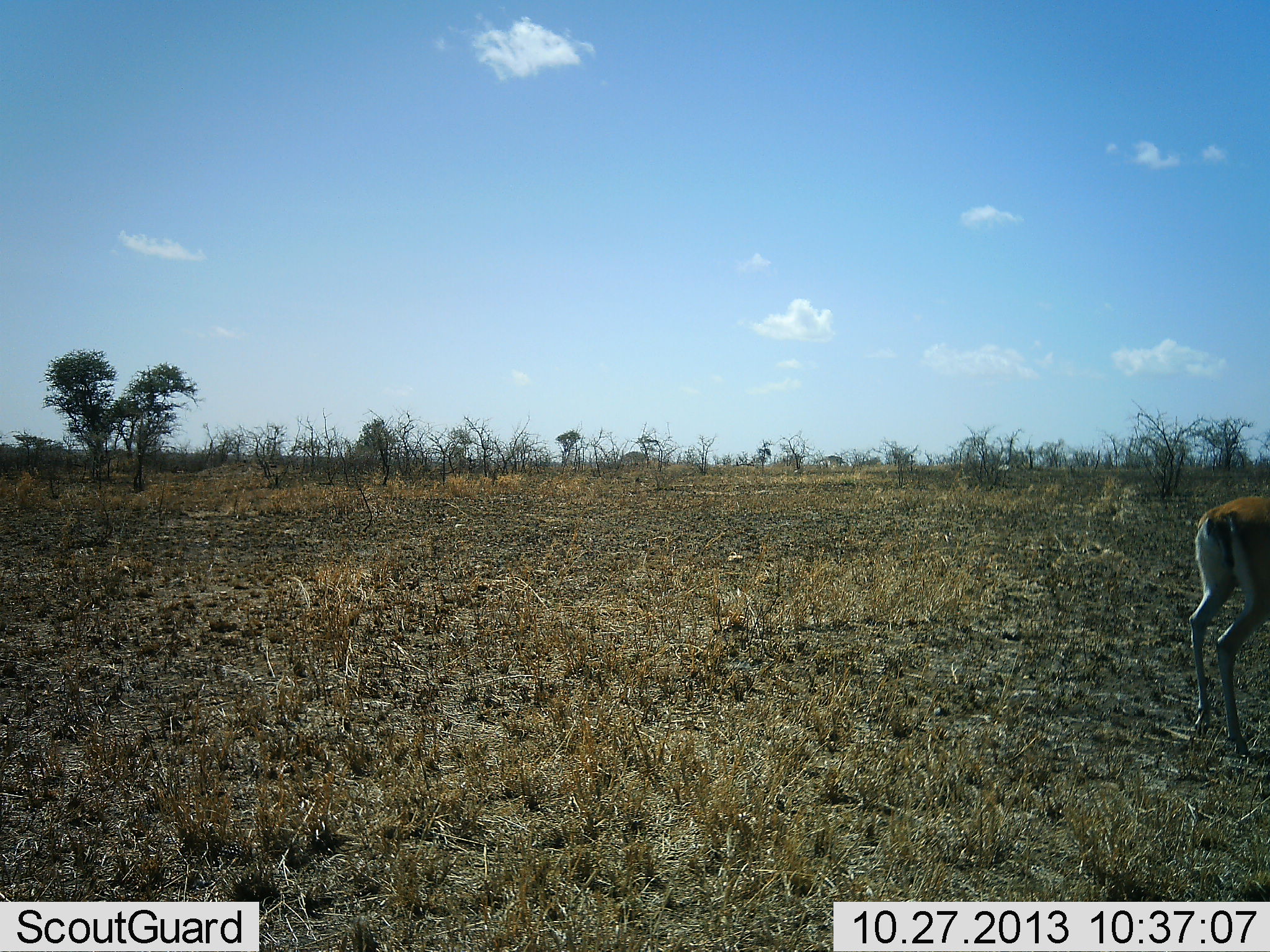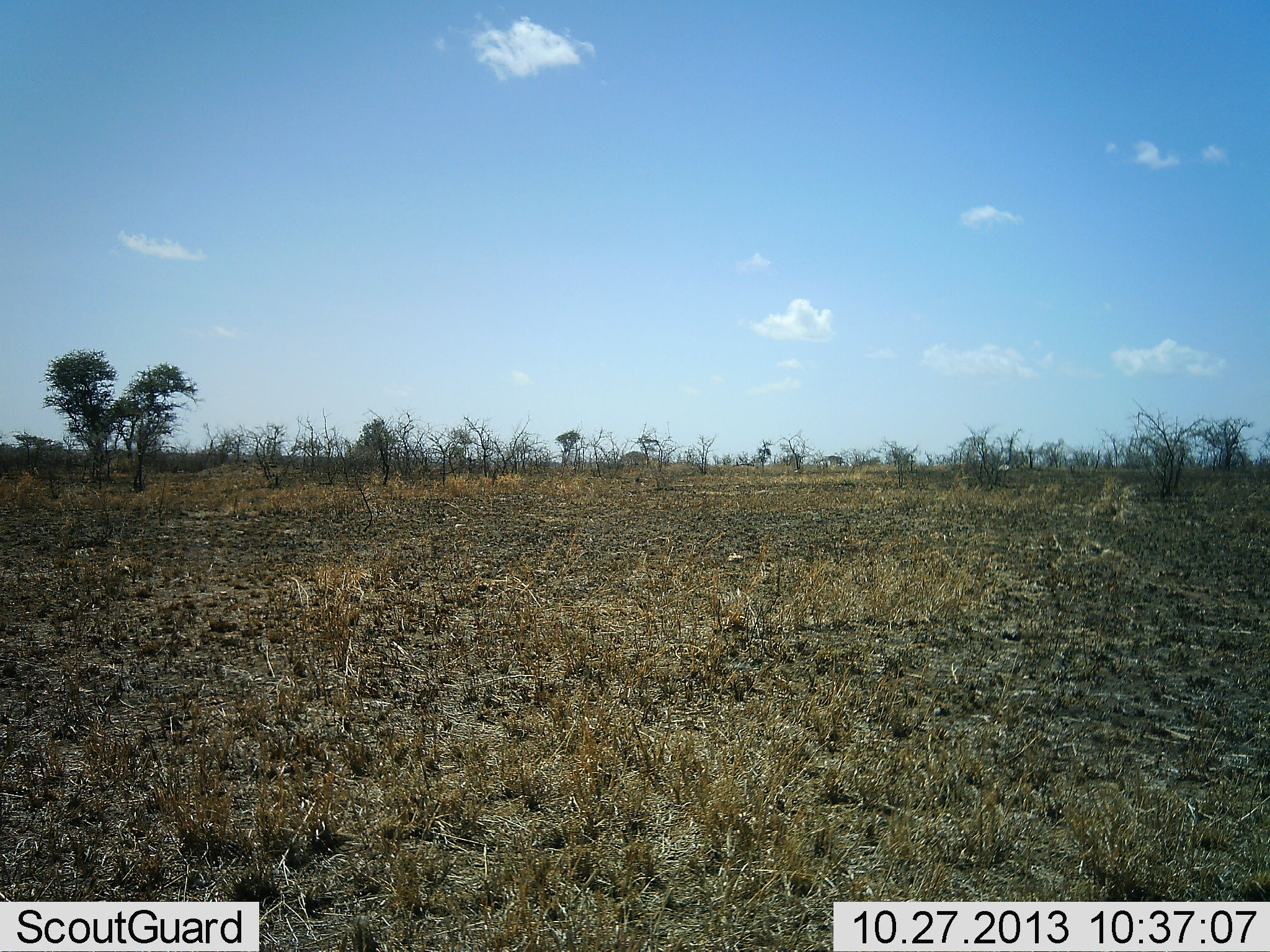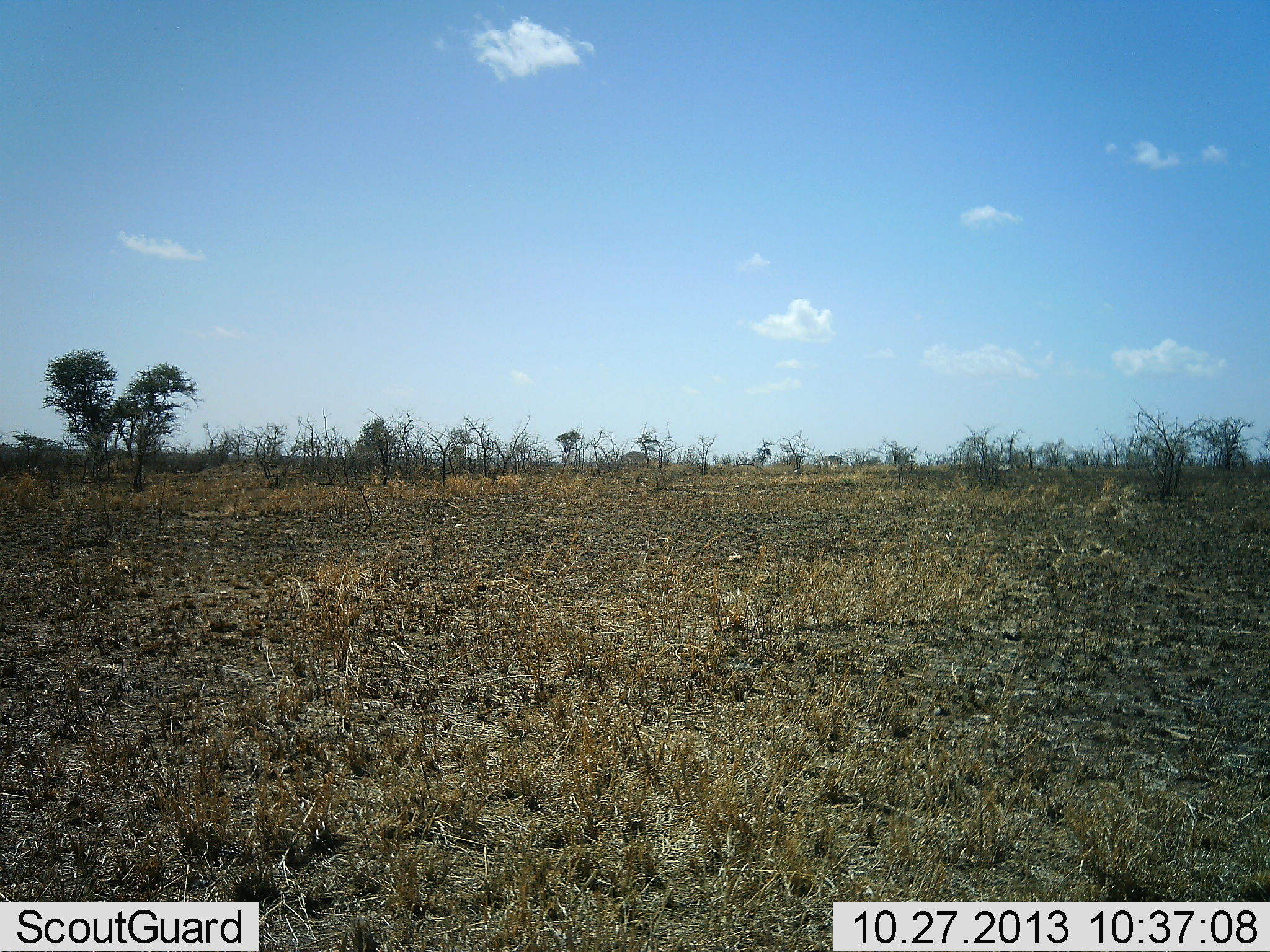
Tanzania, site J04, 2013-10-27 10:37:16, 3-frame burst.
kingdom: Animalia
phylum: Chordata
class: Mammalia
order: Artiodactyla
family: Bovidae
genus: Eudorcas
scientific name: Eudorcas thomsonii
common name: thomson's gazelle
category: gazellethomsons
Gazellethomsons (thomson's gazelle) (Eudorcas thomsonii), count 1. Behavior (volunteer vote fractions): standing 10%, resting 0%, moving 90%, interacting 0%. Young present (vote fraction): 0%. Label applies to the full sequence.